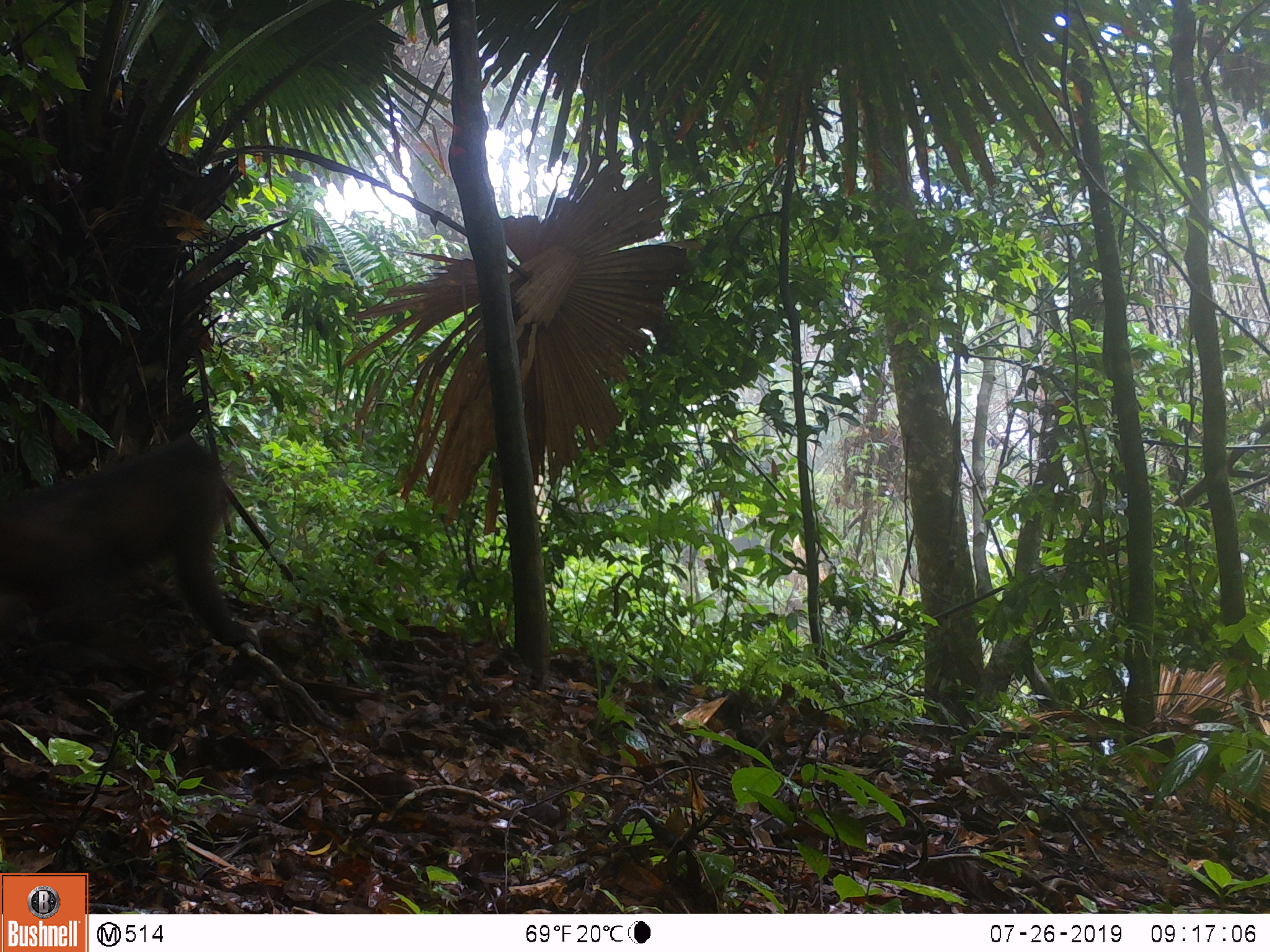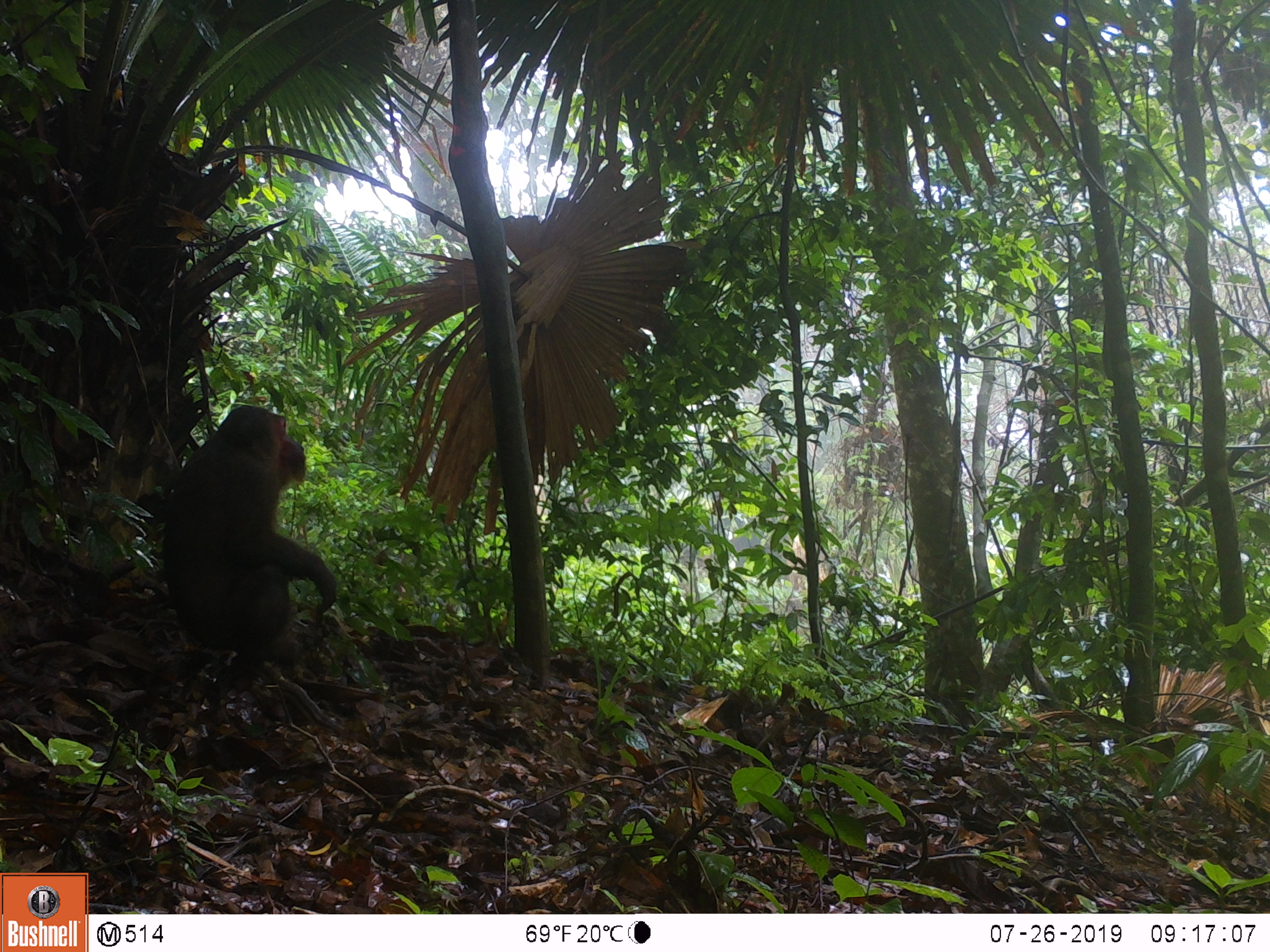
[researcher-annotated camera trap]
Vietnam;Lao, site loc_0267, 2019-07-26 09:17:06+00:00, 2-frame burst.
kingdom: Animalia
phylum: Chordata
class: Mammalia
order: Primates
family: Cercopithecidae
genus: Macaca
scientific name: Macaca arctoides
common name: stump-tailed macaque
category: stump tailed macaque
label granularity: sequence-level